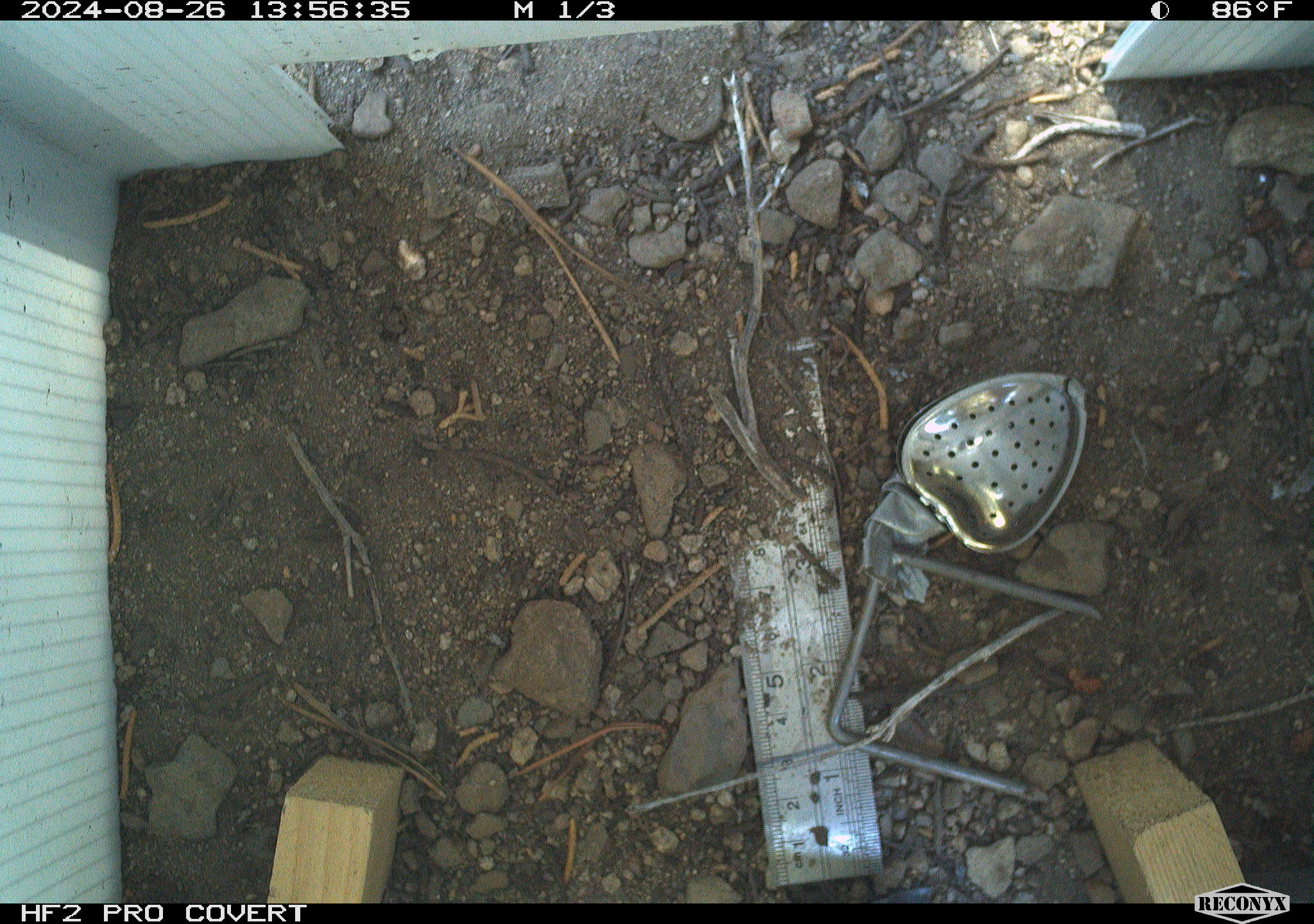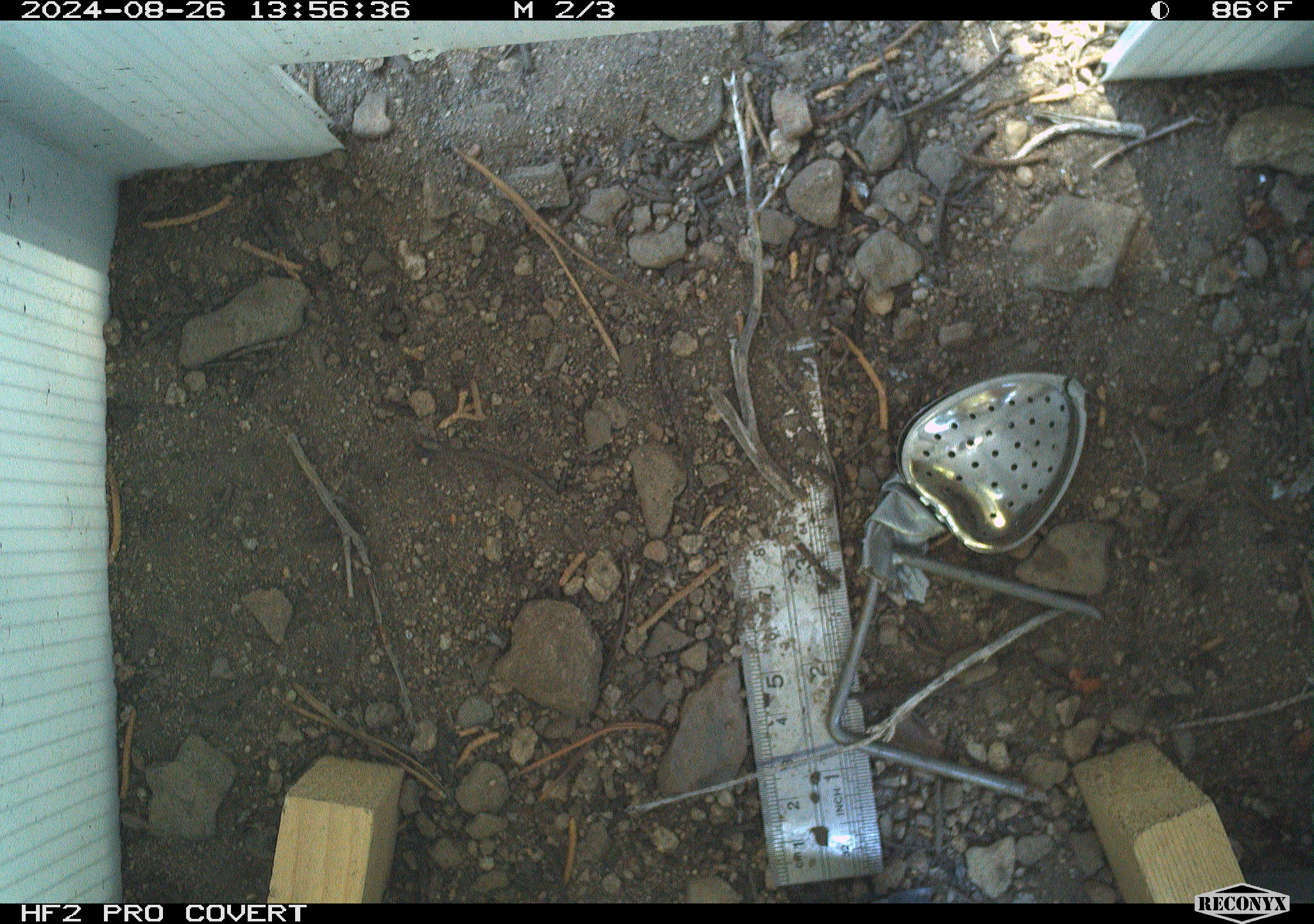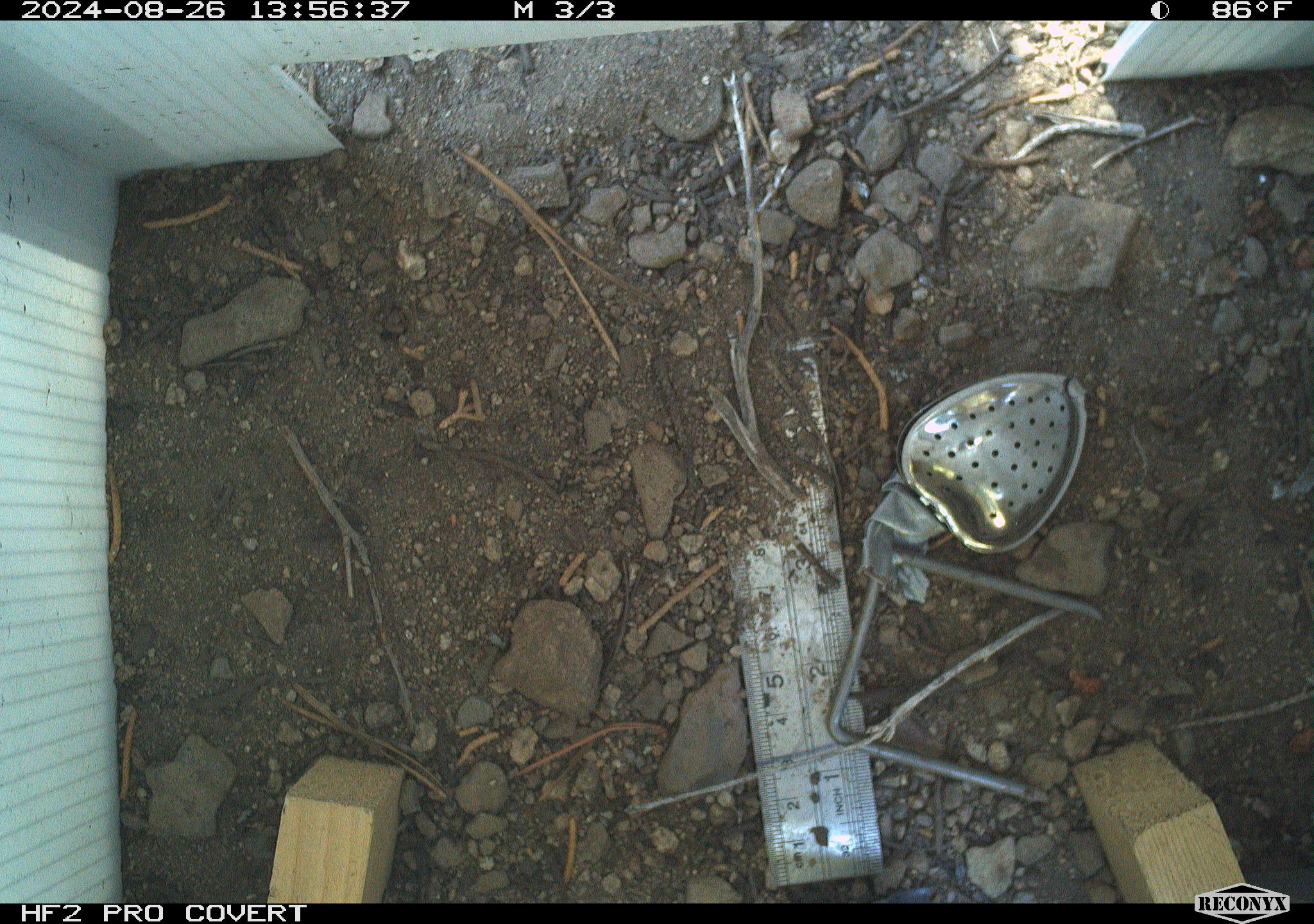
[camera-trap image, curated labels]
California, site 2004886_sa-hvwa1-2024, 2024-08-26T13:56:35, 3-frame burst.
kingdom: Animalia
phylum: Chordata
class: Mammalia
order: Rodentia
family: Sciuridae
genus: Neotamias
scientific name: Neotamias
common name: western chipmunks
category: neotamias species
Neotamias species (western chipmunks) (Neotamias).